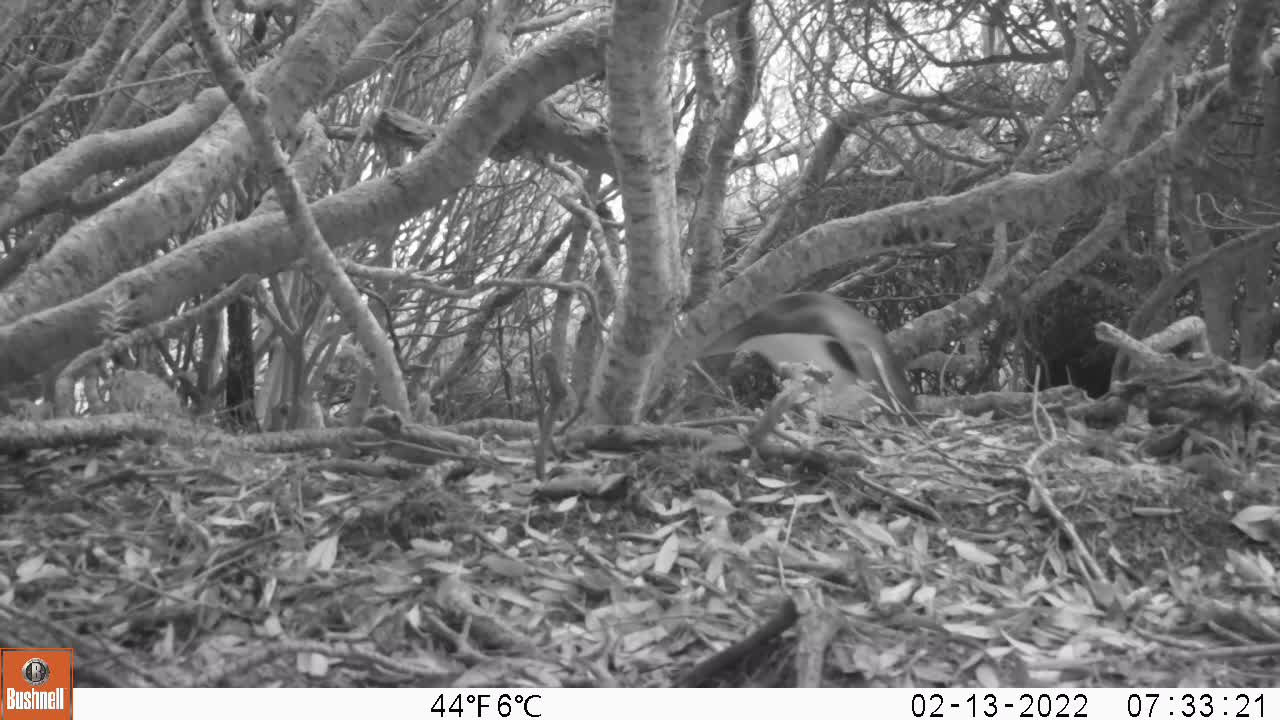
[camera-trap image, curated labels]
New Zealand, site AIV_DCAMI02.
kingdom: Animalia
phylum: Chordata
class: Aves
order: Sphenisciformes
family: Spheniscidae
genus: Megadyptes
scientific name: Megadyptes antipodes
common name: yellow-eyed penguin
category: yellow eyed penguin